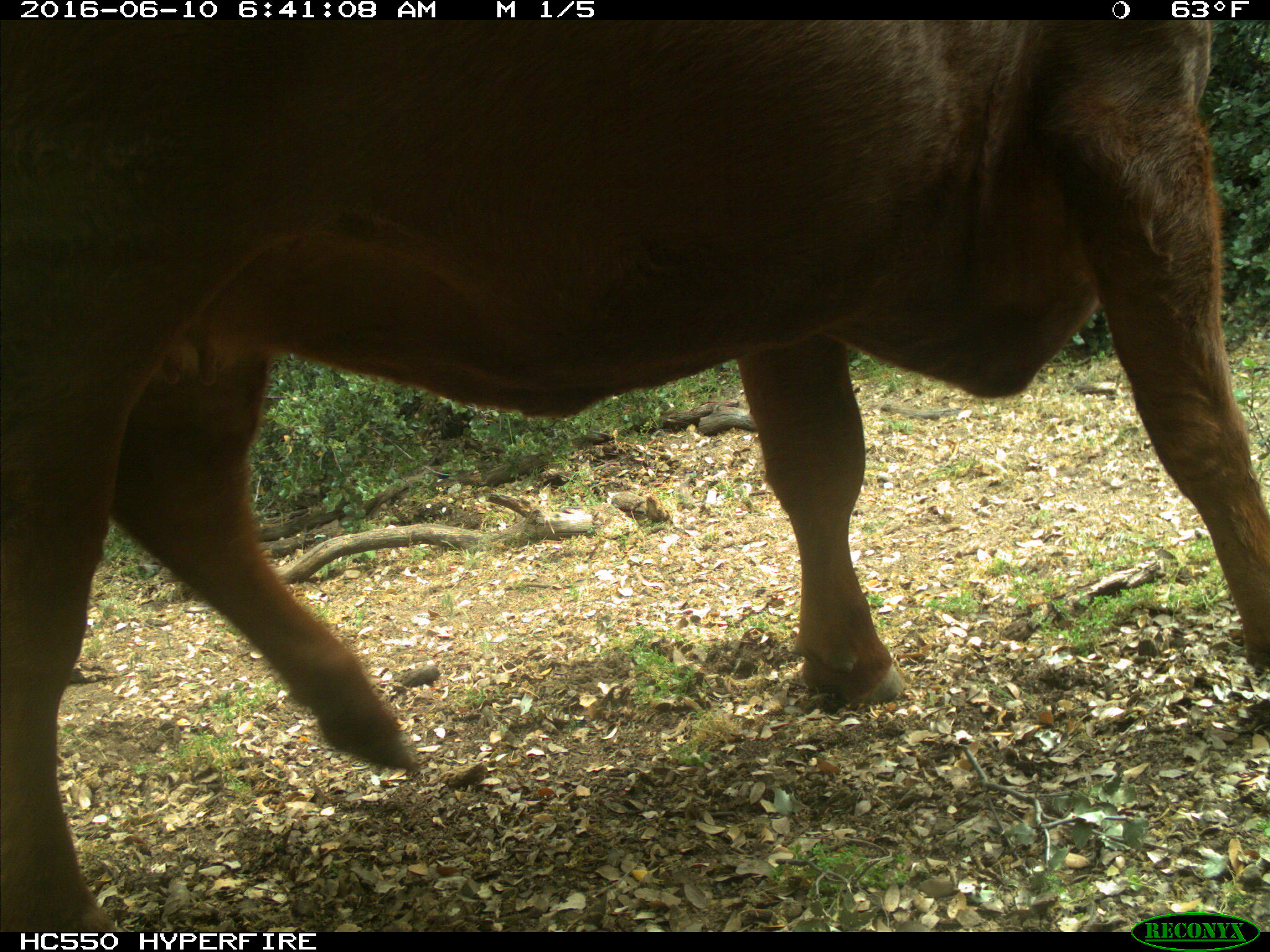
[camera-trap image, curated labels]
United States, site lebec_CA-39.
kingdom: Animalia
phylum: Chordata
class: Mammalia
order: Artiodactyla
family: Bovidae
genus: Bos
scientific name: Bos taurus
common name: domestic cow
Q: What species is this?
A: Bos taurus (domestic cow).